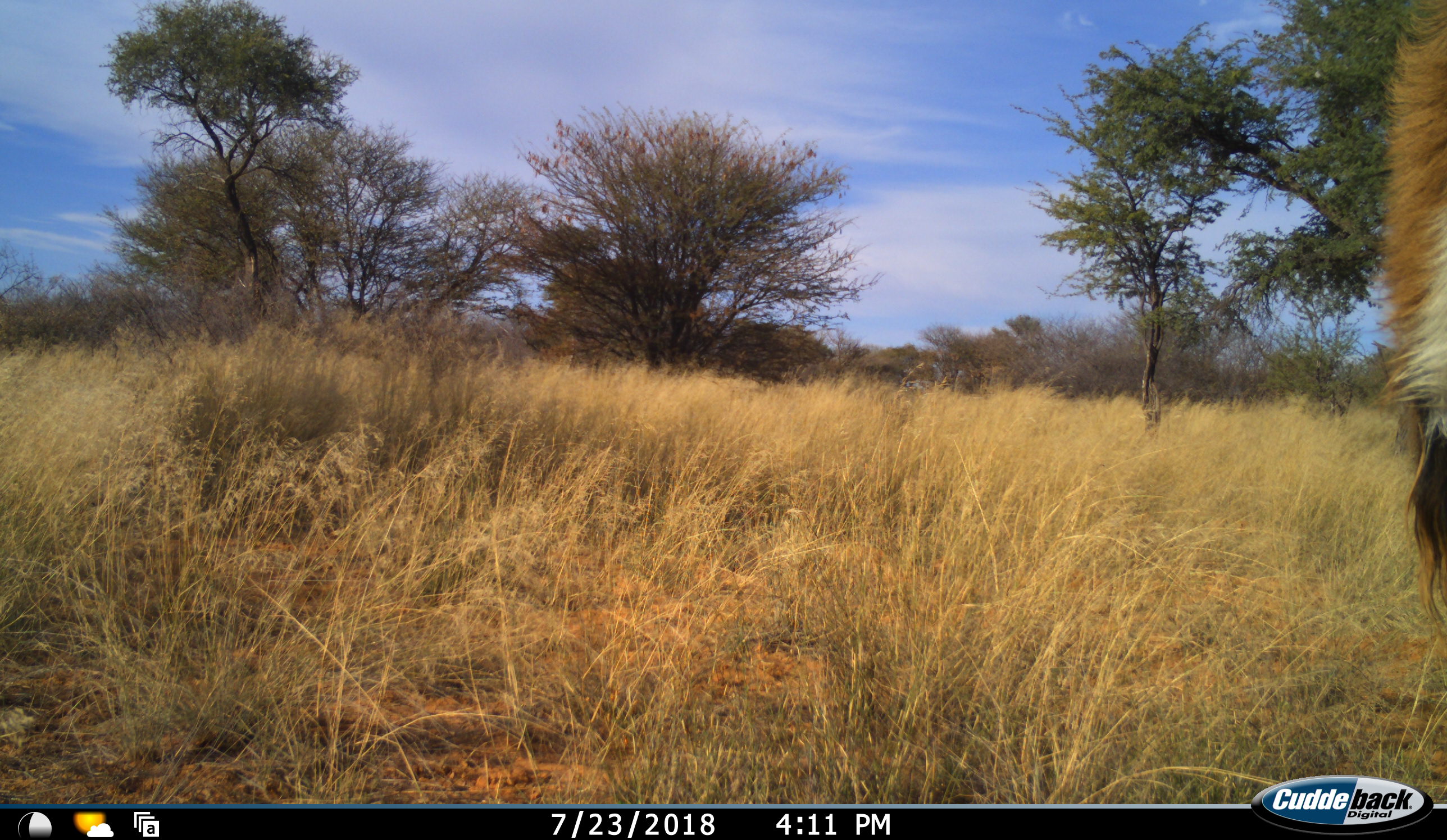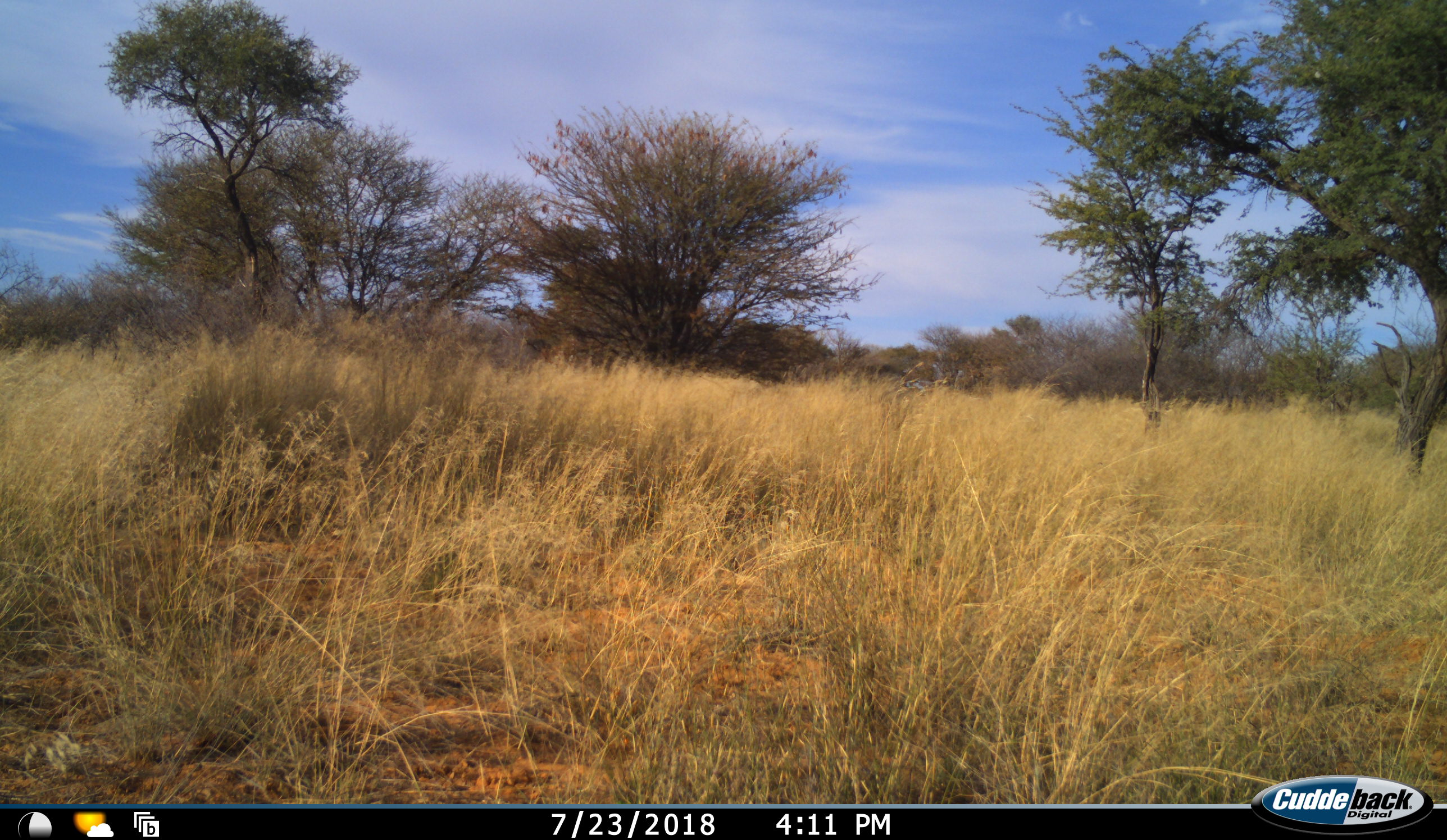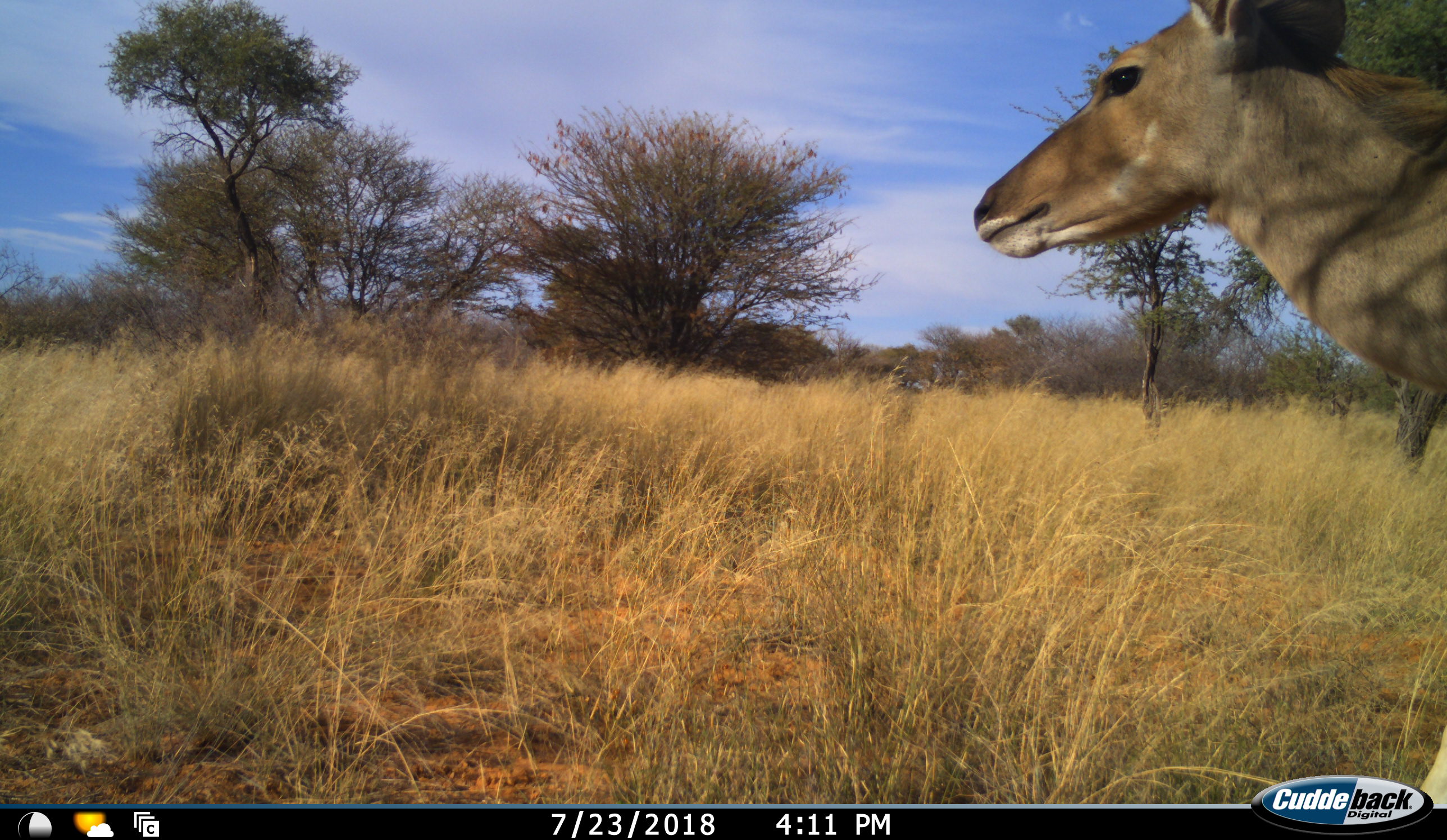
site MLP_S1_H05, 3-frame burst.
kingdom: Animalia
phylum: Chordata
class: Mammalia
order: Artiodactyla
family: Bovidae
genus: Tragelaphus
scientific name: Tragelaphus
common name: kudu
Kudu (Tragelaphus), count 1. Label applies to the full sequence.